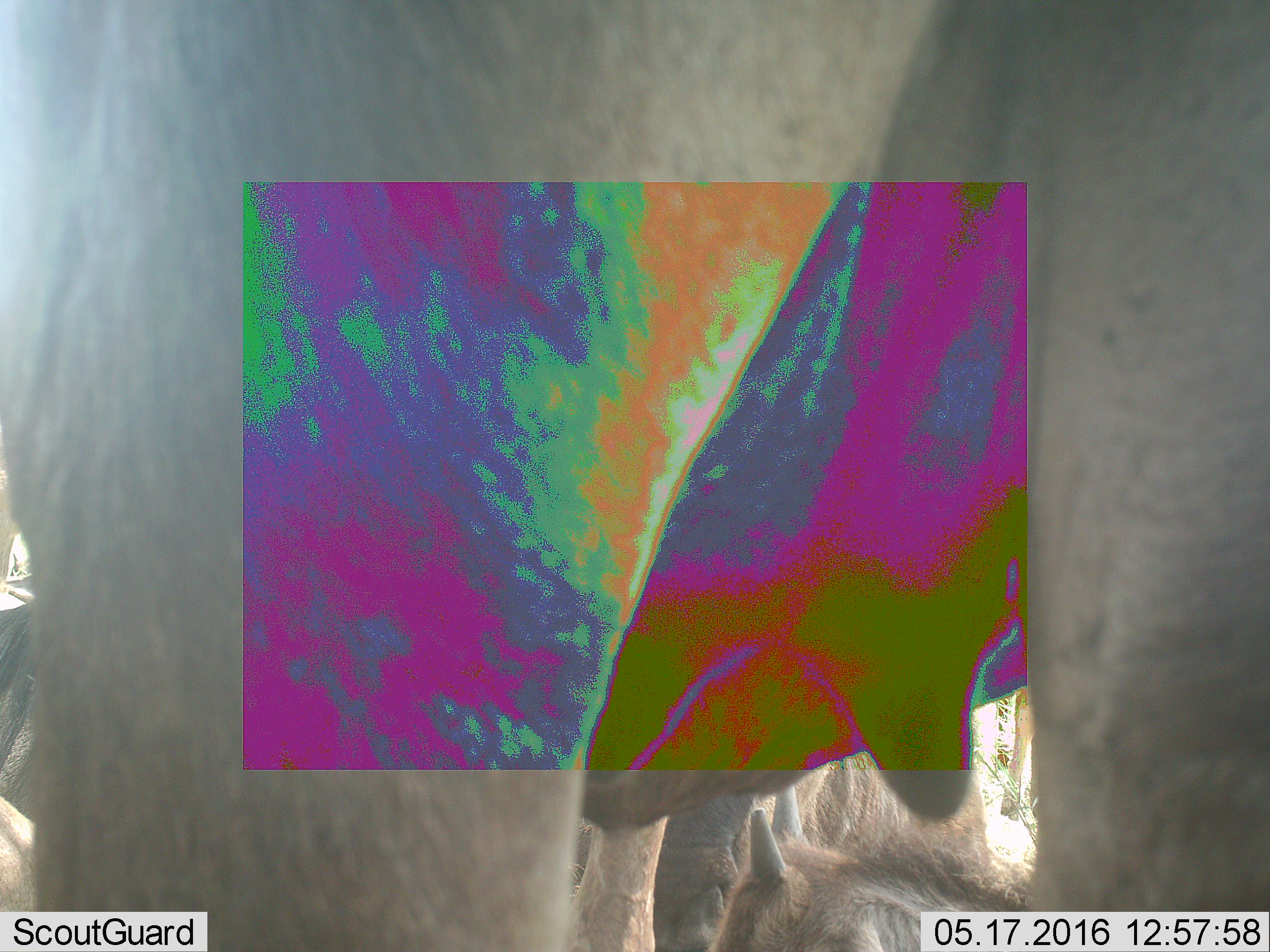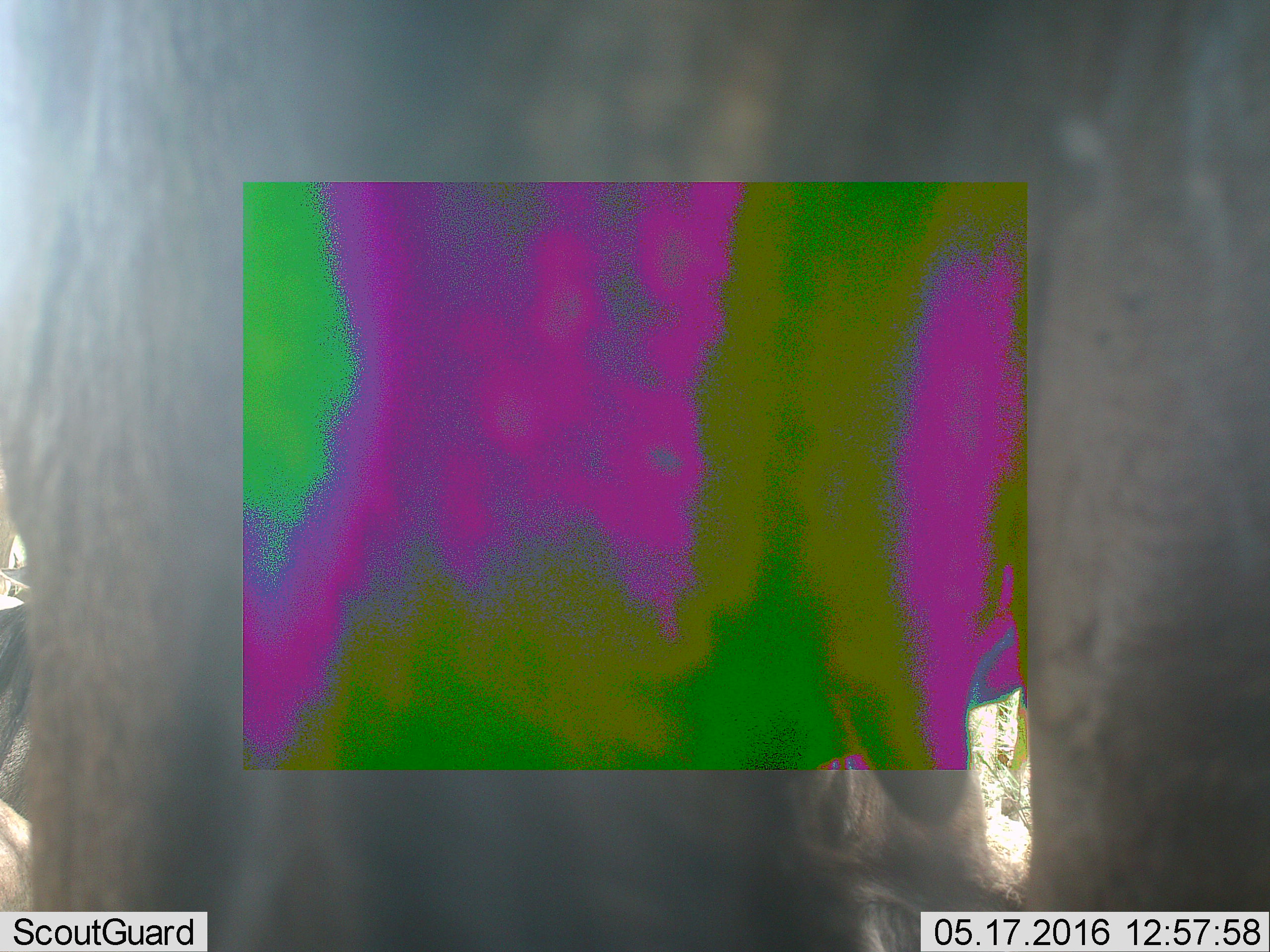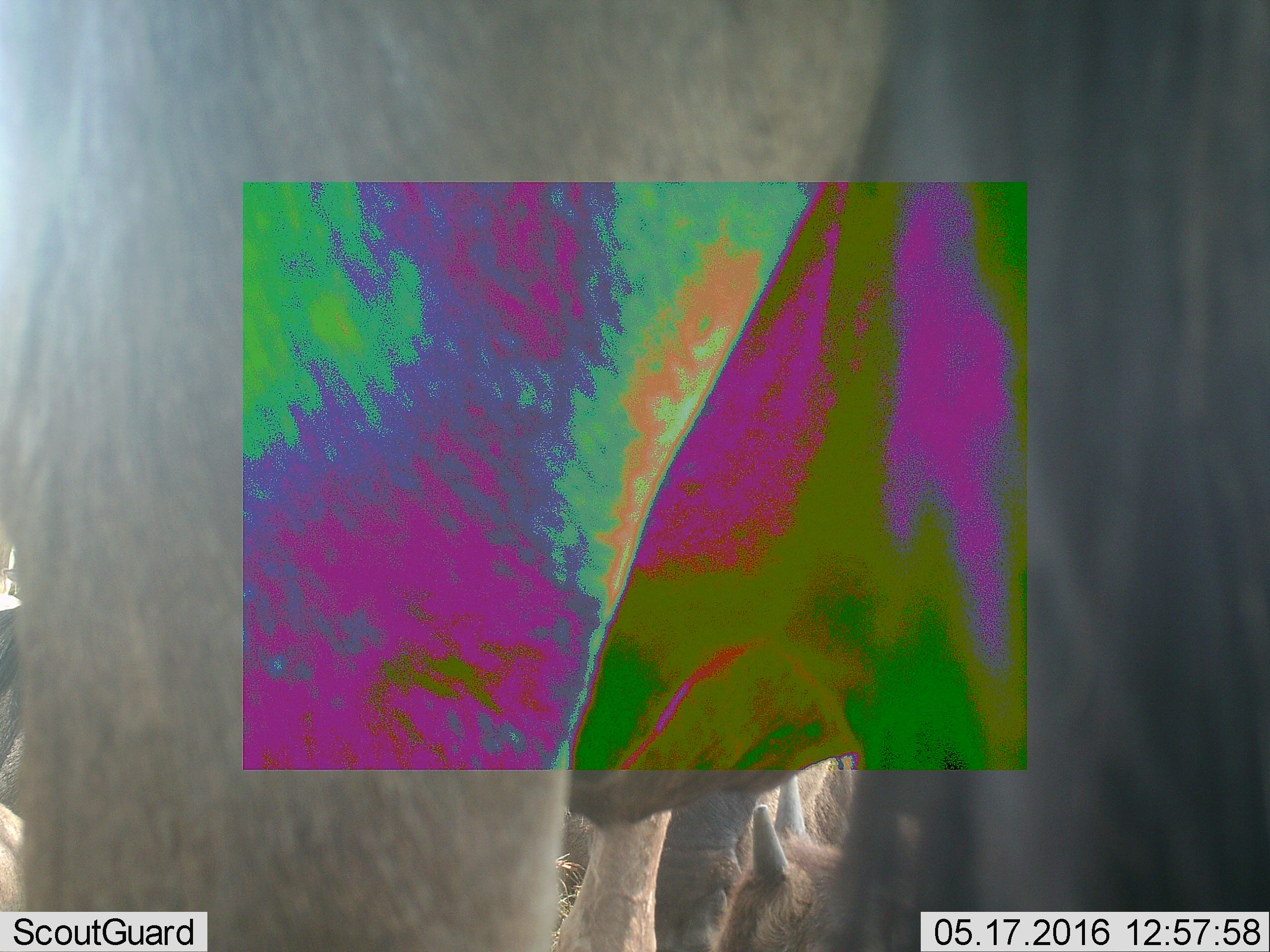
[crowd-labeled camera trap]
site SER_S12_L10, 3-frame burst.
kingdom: Animalia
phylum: Chordata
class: Mammalia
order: Artiodactyla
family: Bovidae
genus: Connochaetes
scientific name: Connochaetes taurinus taurinus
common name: blue wildebeest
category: wildebeestblue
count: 4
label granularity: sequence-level